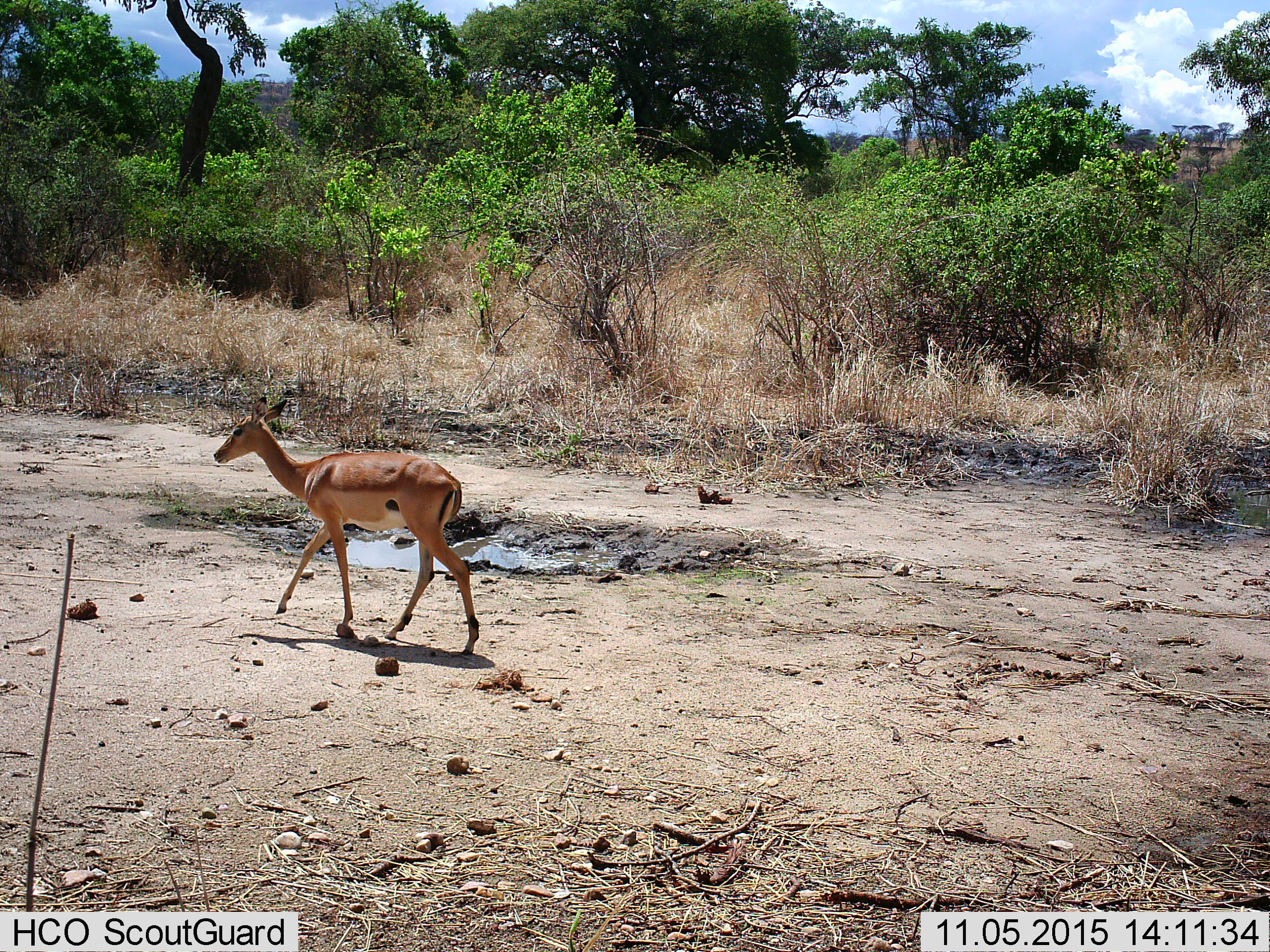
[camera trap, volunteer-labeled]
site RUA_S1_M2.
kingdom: Animalia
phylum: Chordata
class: Mammalia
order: Artiodactyla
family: Bovidae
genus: Aepyceros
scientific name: Aepyceros melampus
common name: impala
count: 1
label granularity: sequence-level